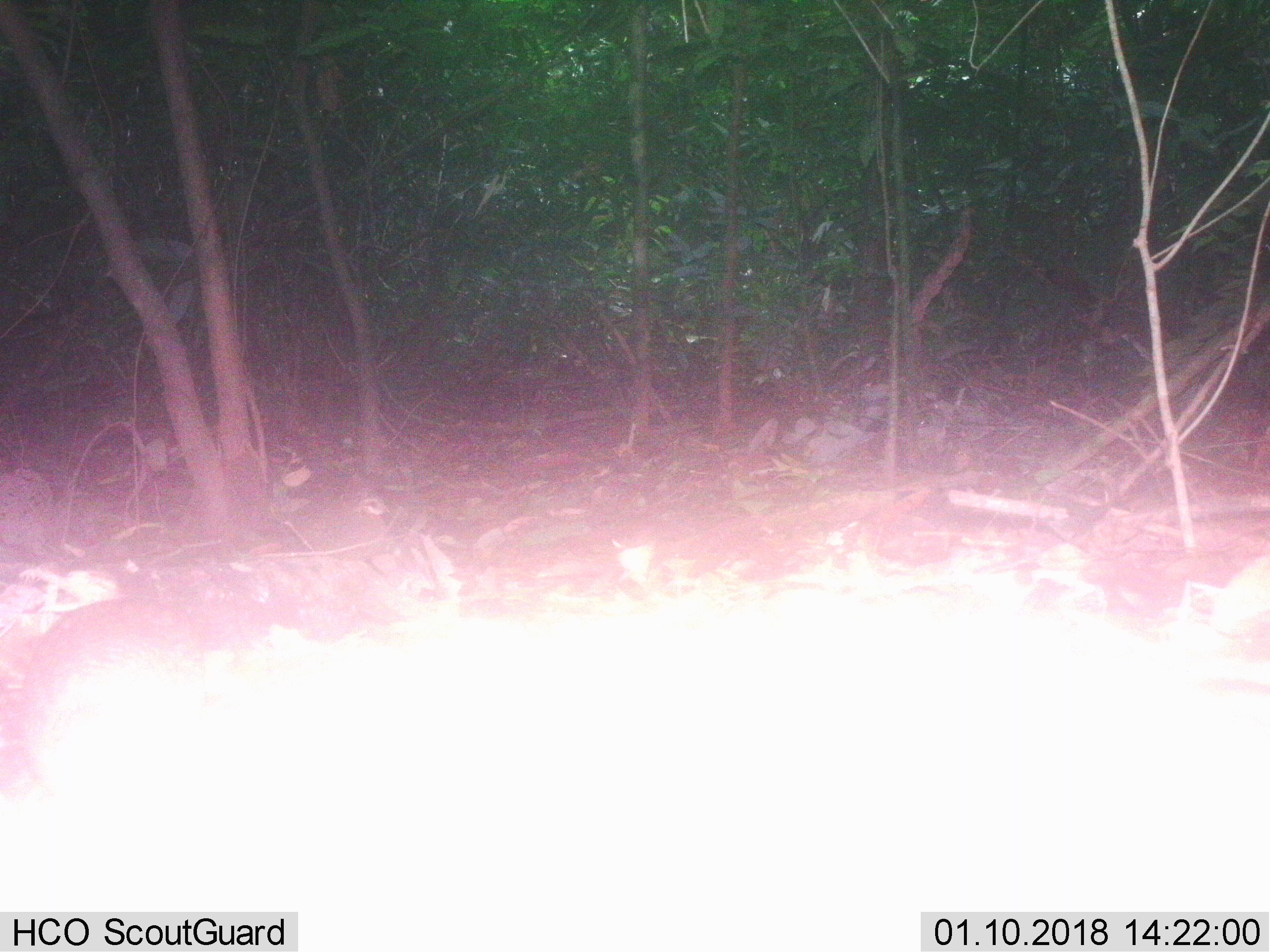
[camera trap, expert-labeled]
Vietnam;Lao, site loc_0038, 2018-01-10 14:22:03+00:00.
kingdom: Animalia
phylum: Chordata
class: Mammalia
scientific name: Mammalia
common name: mammal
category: unidentified small mammal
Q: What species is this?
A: Unidentified small mammal (mammal) (Mammalia).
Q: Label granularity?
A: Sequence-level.